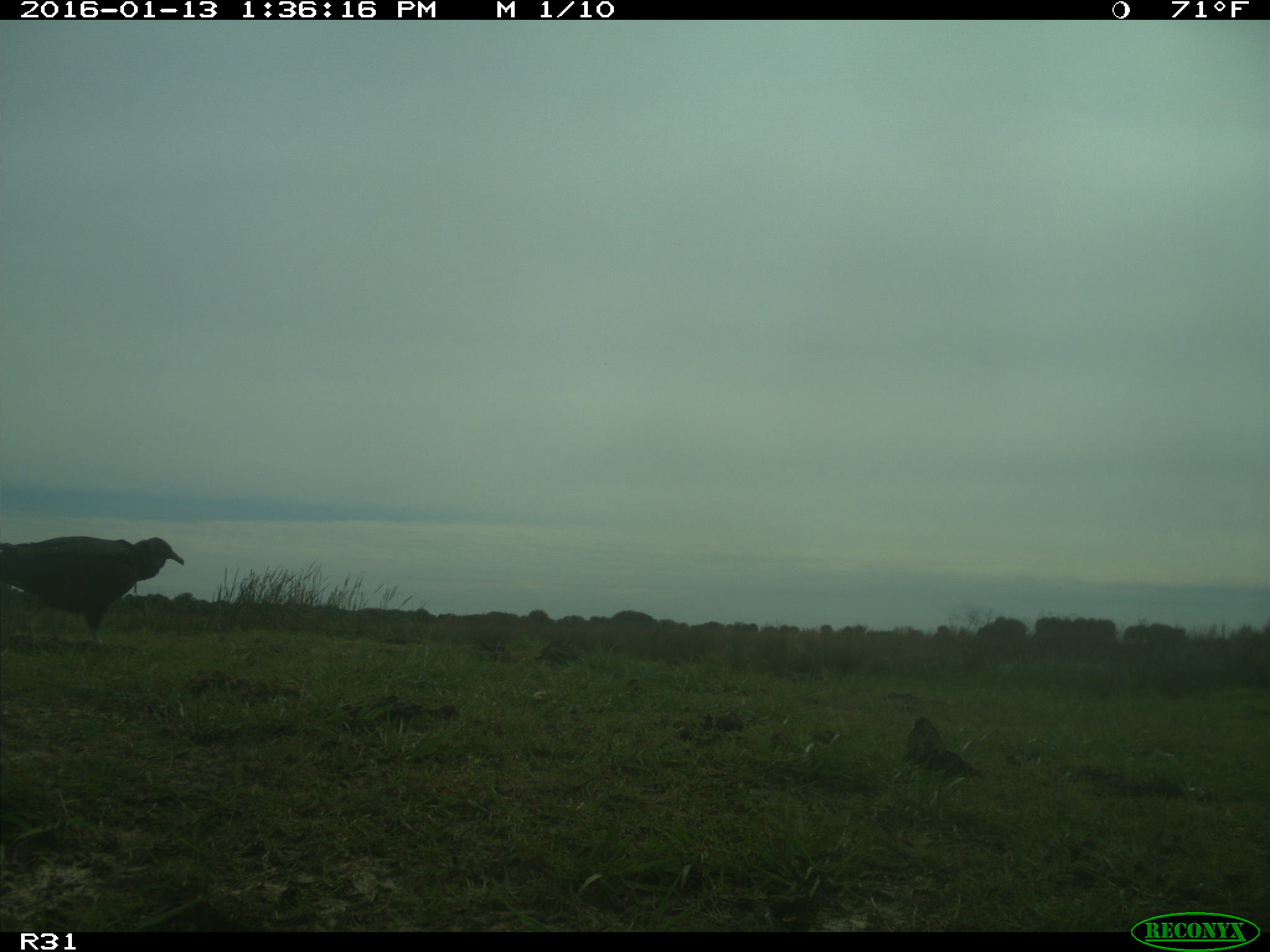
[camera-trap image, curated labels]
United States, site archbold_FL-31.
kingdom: Animalia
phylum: Chordata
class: Aves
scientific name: Aves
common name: birds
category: unidentified bird